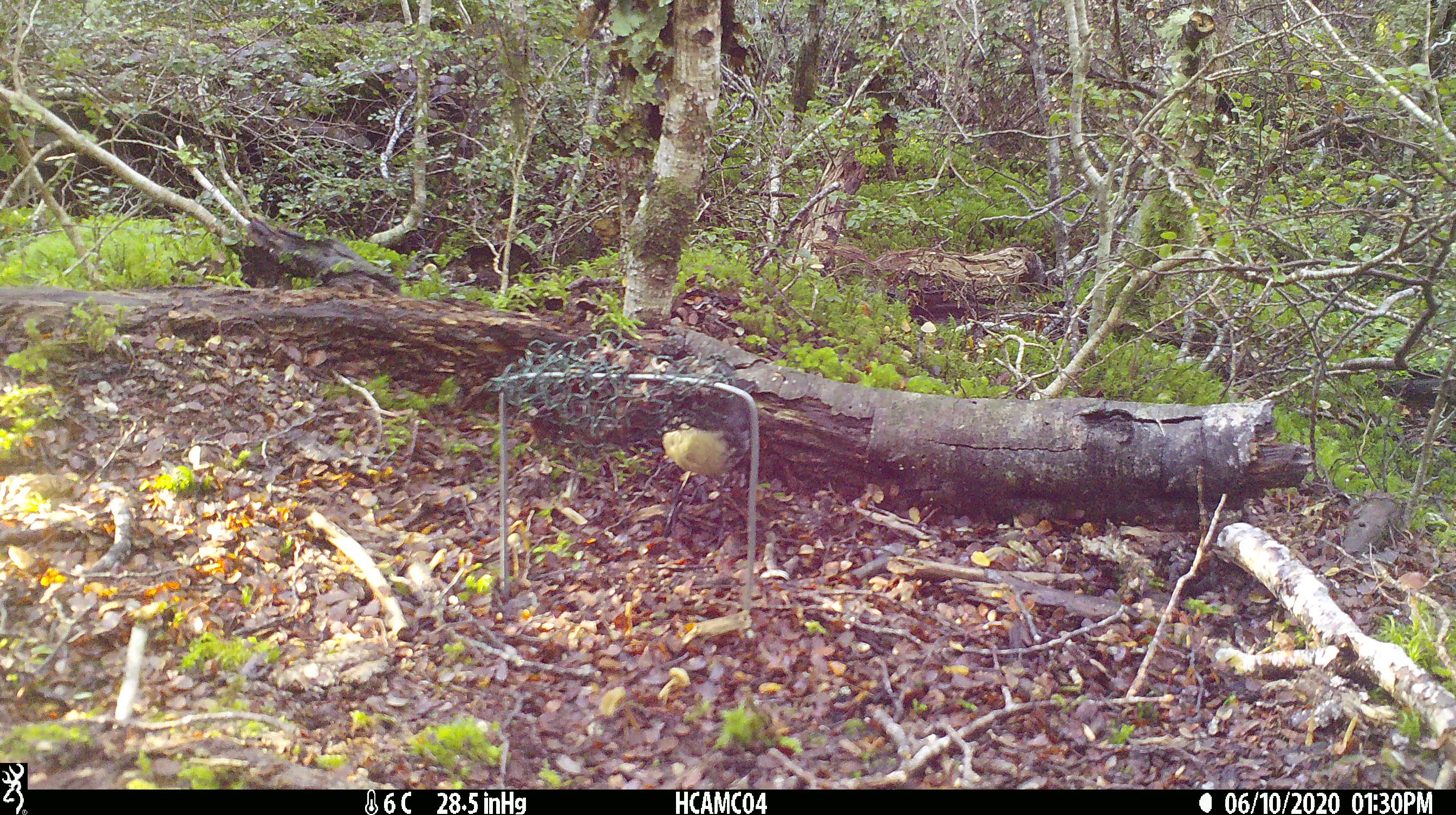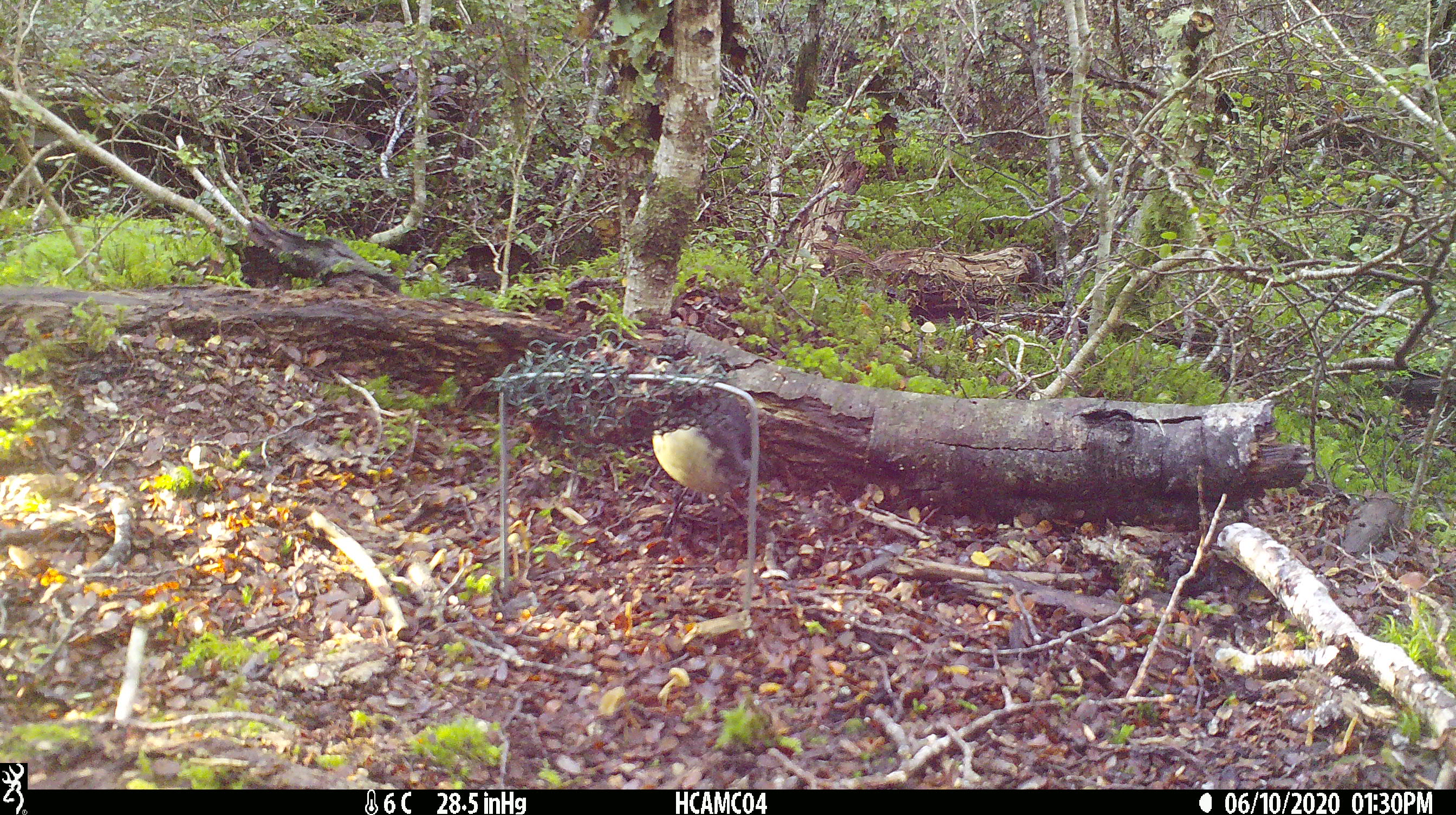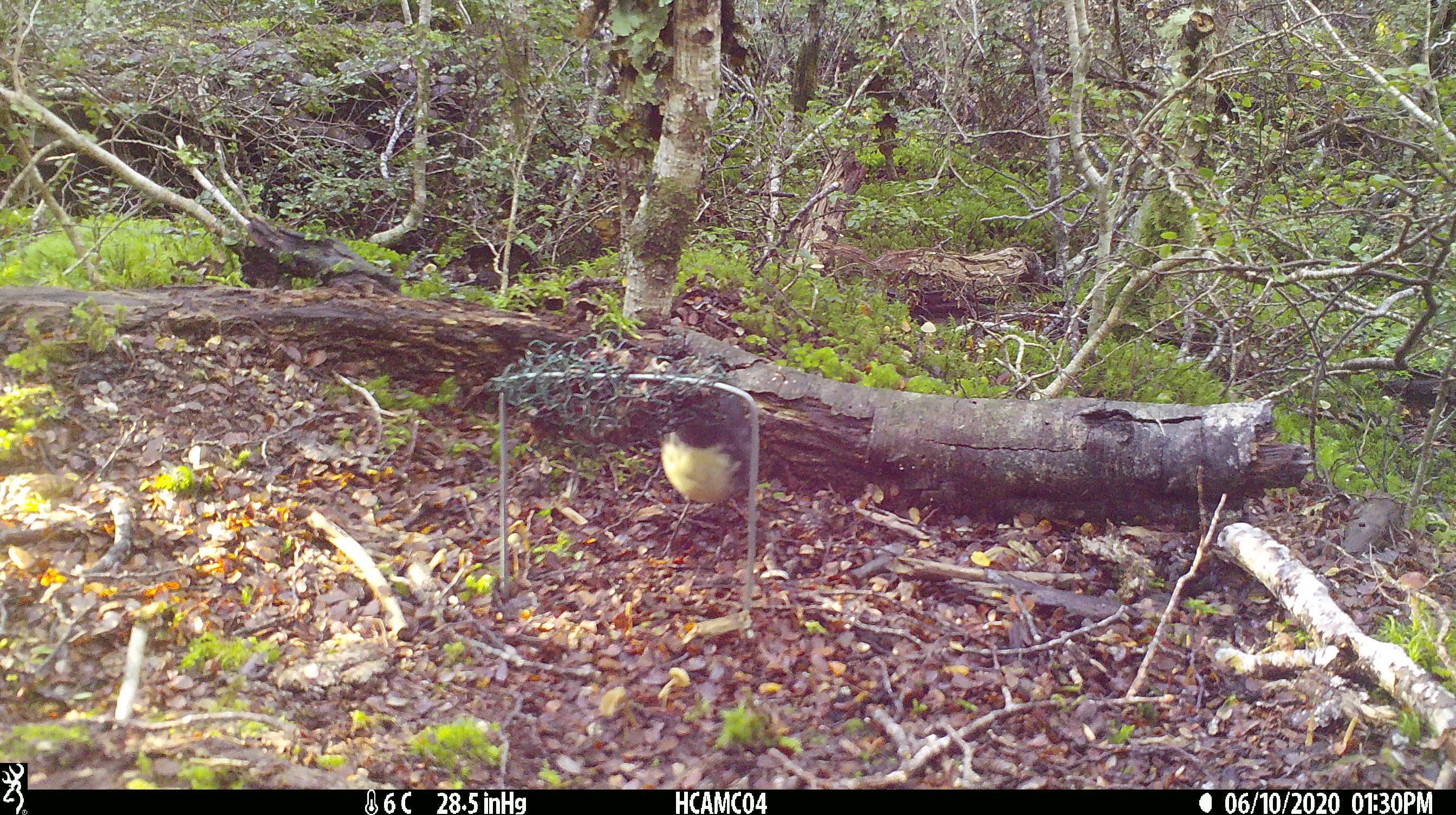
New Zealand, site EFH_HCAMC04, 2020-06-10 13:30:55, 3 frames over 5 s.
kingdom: Animalia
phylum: Chordata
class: Aves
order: Passeriformes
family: Petroicidae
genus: Petroica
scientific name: Petroica australis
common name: new zealand robin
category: robin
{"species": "robin (new zealand robin) (Petroica australis)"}